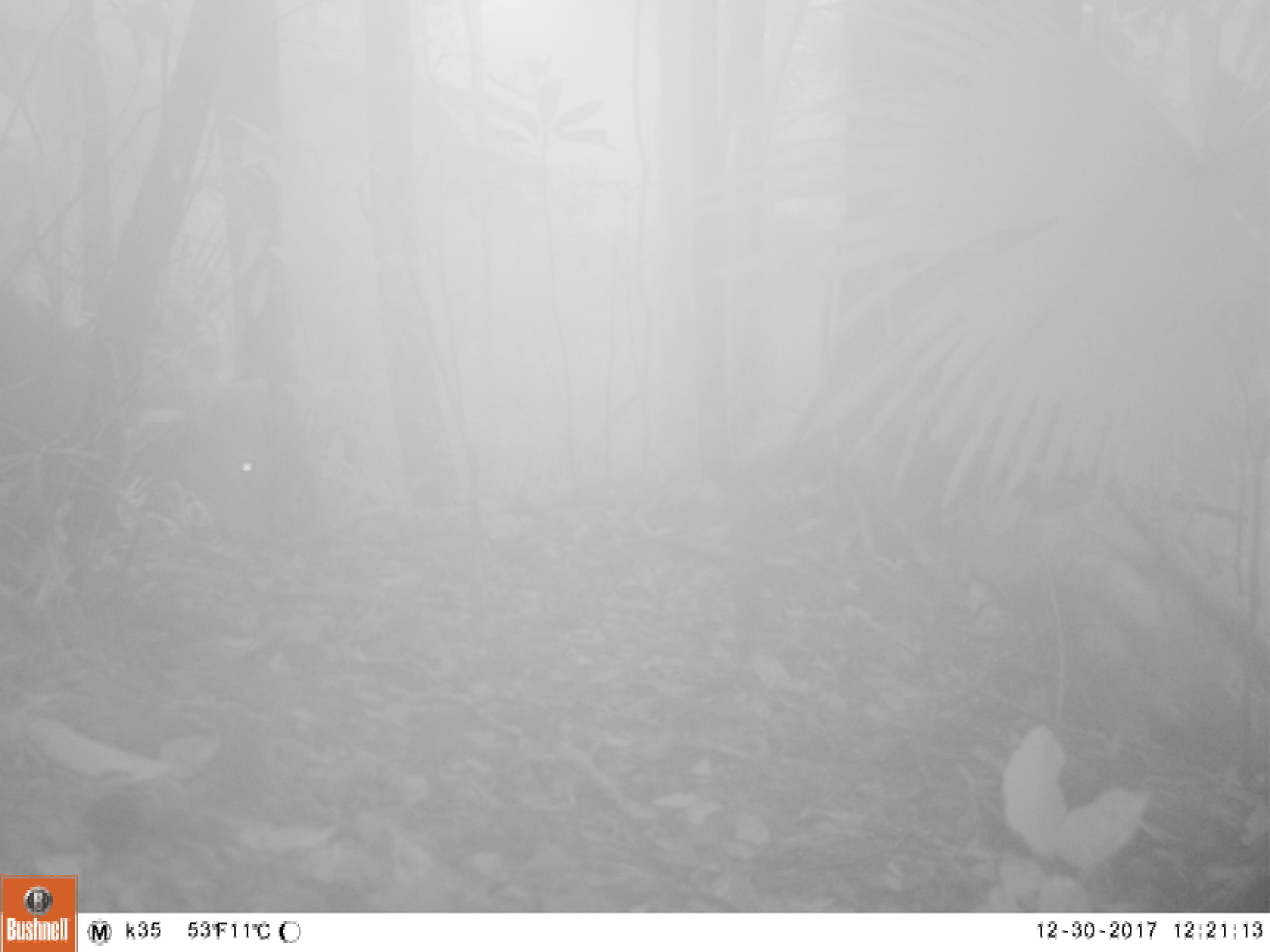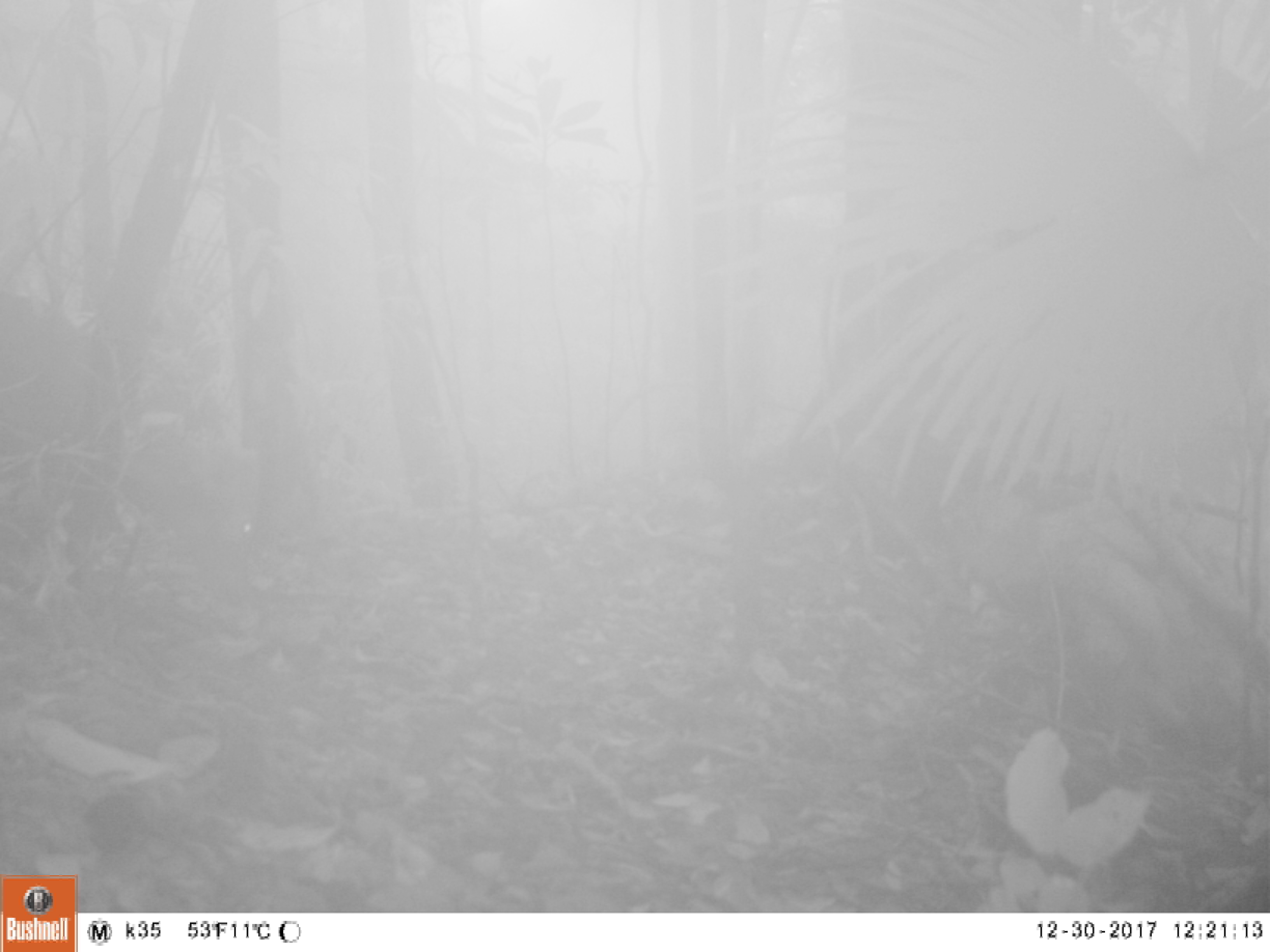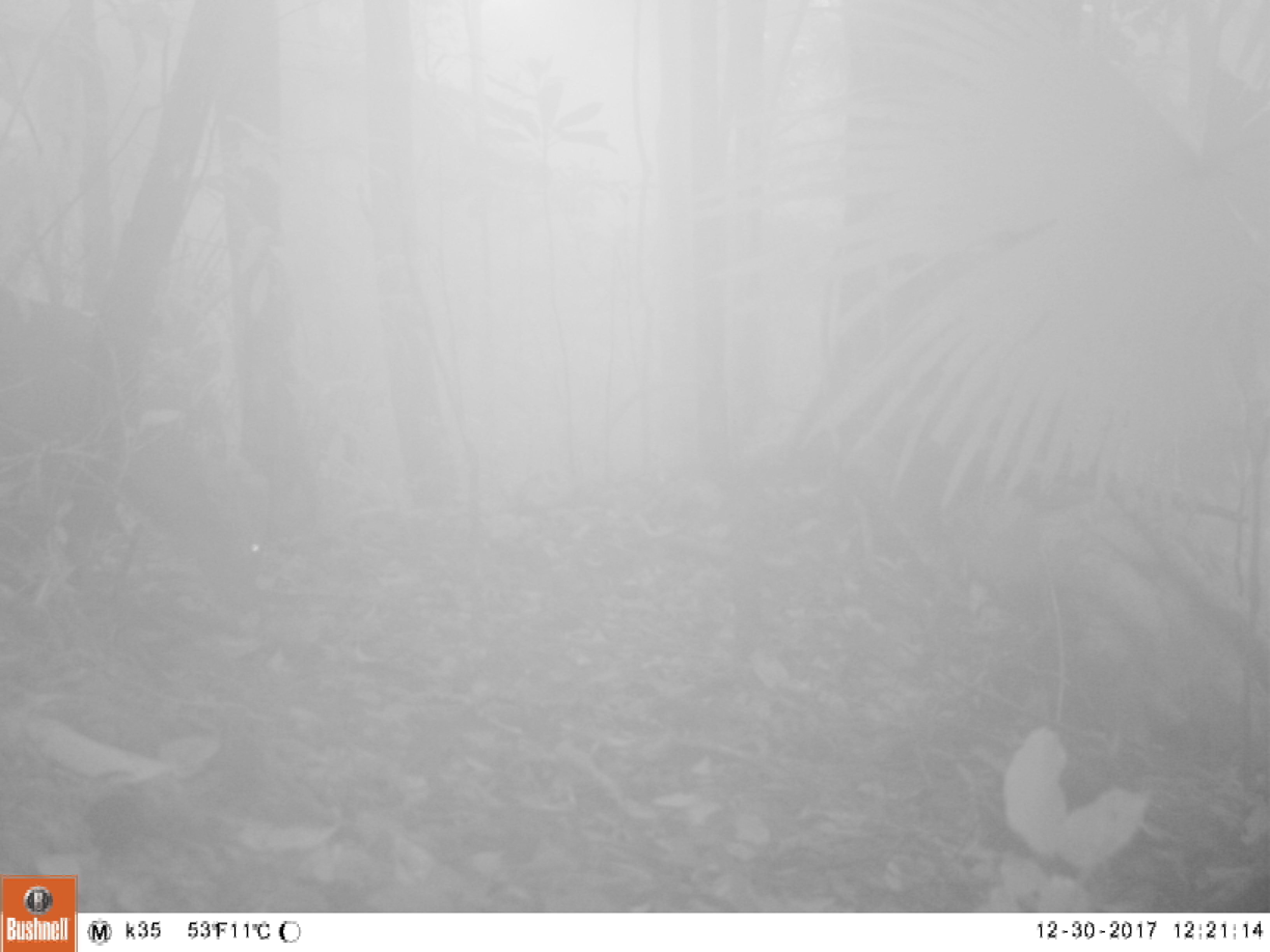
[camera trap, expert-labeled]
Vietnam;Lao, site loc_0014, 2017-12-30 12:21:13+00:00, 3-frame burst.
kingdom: Animalia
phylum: Chordata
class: Mammalia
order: Artiodactyla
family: Cervidae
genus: Muntiacus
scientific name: Muntiacus vuquangensis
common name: large-antlered muntjac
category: large antlered muntjac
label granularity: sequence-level